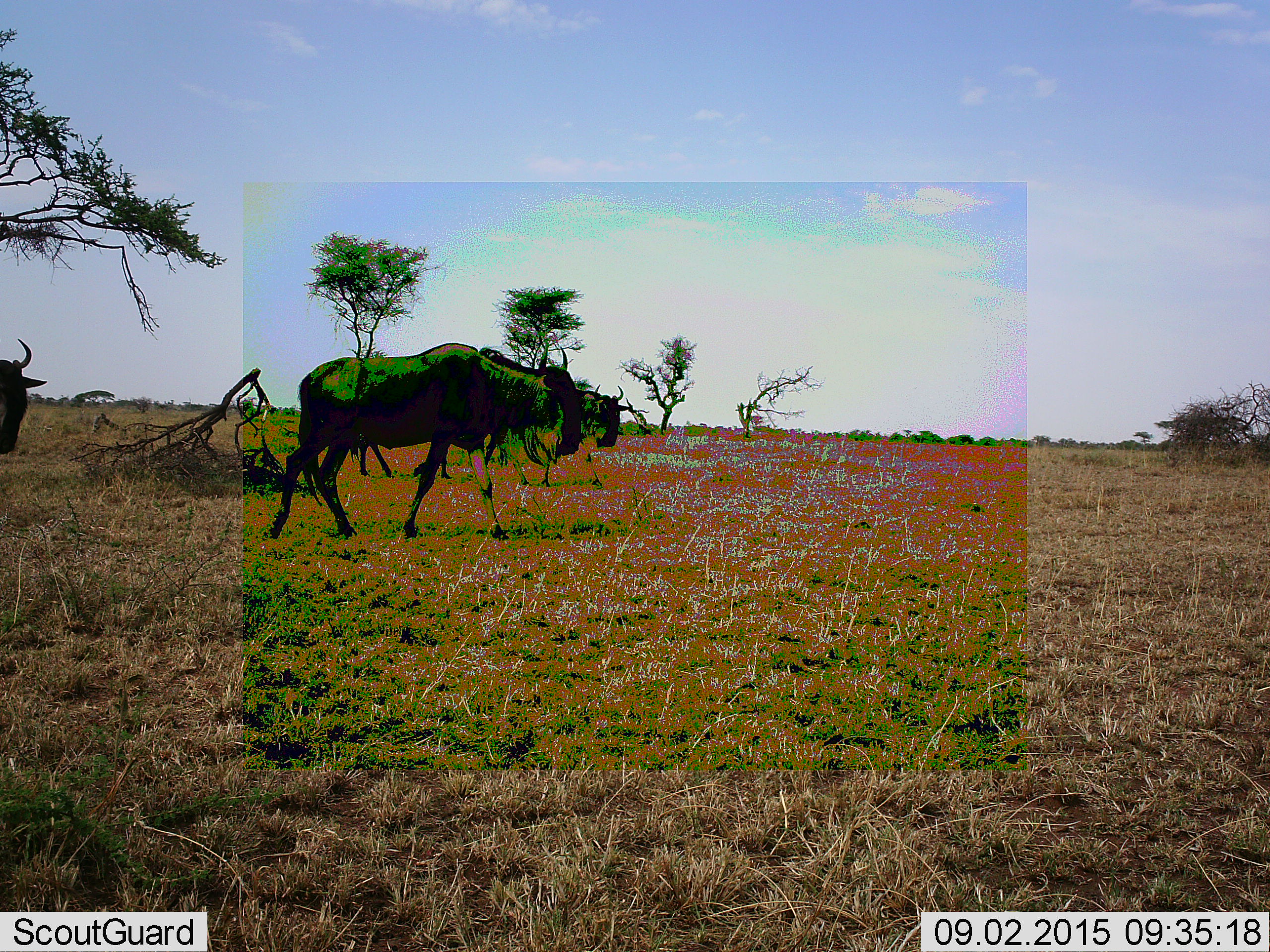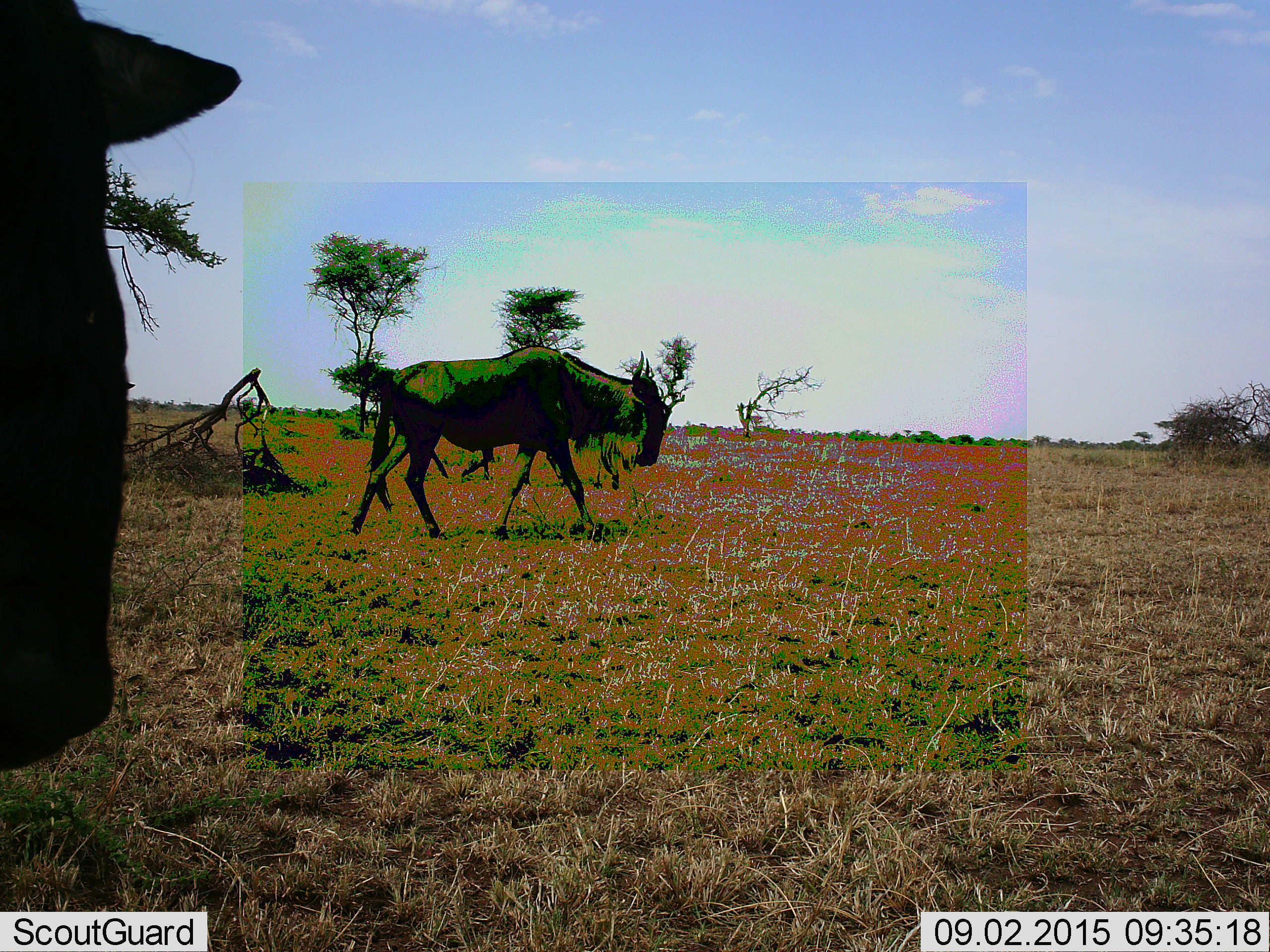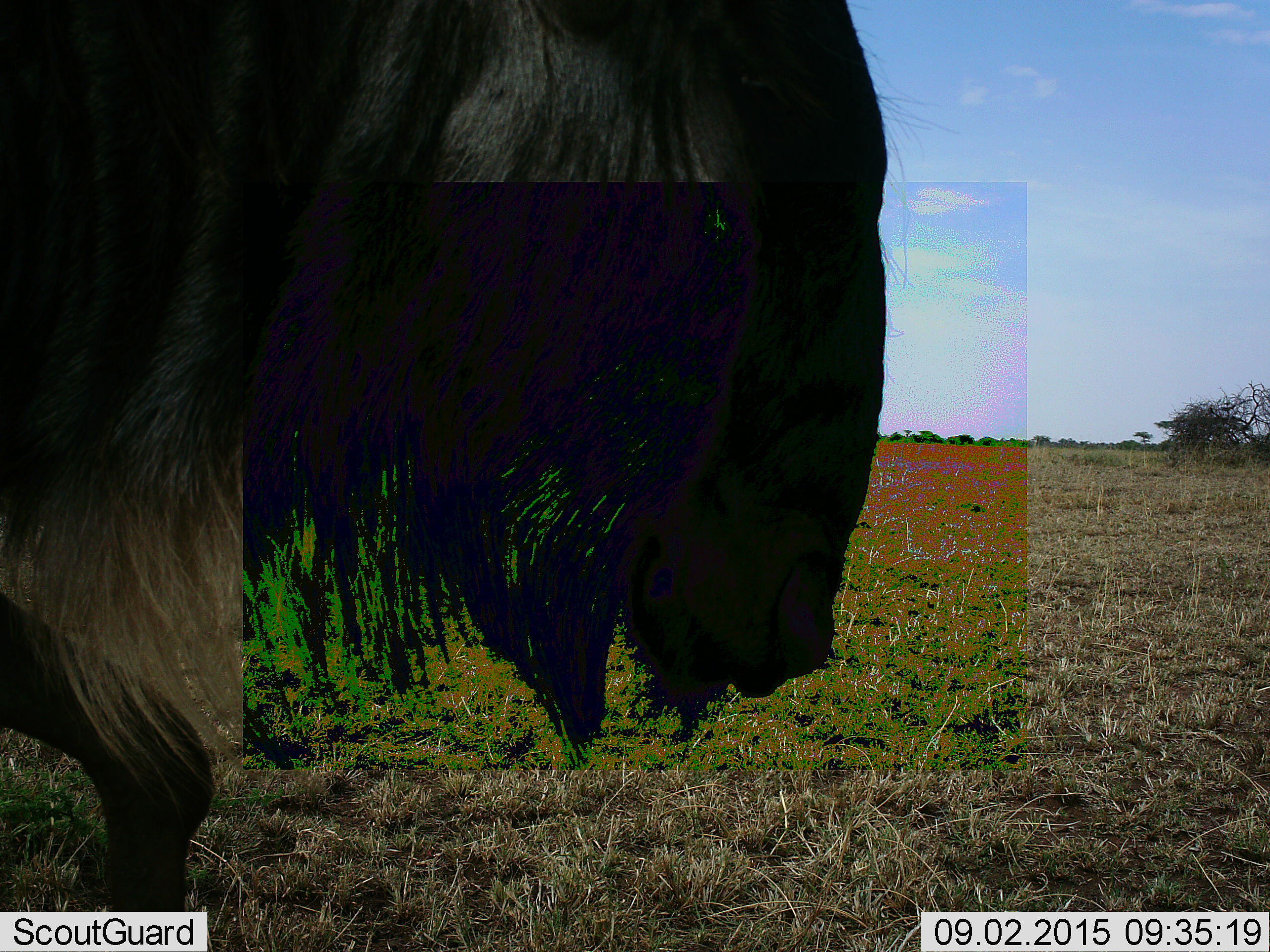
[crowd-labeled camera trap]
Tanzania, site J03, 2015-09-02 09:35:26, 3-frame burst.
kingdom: Animalia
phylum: Chordata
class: Mammalia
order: Artiodactyla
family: Bovidae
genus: Connochaetes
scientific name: Connochaetes taurinus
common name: blue wildebeest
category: wildebeest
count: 3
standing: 10%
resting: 0%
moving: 100%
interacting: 0%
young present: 0%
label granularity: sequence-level